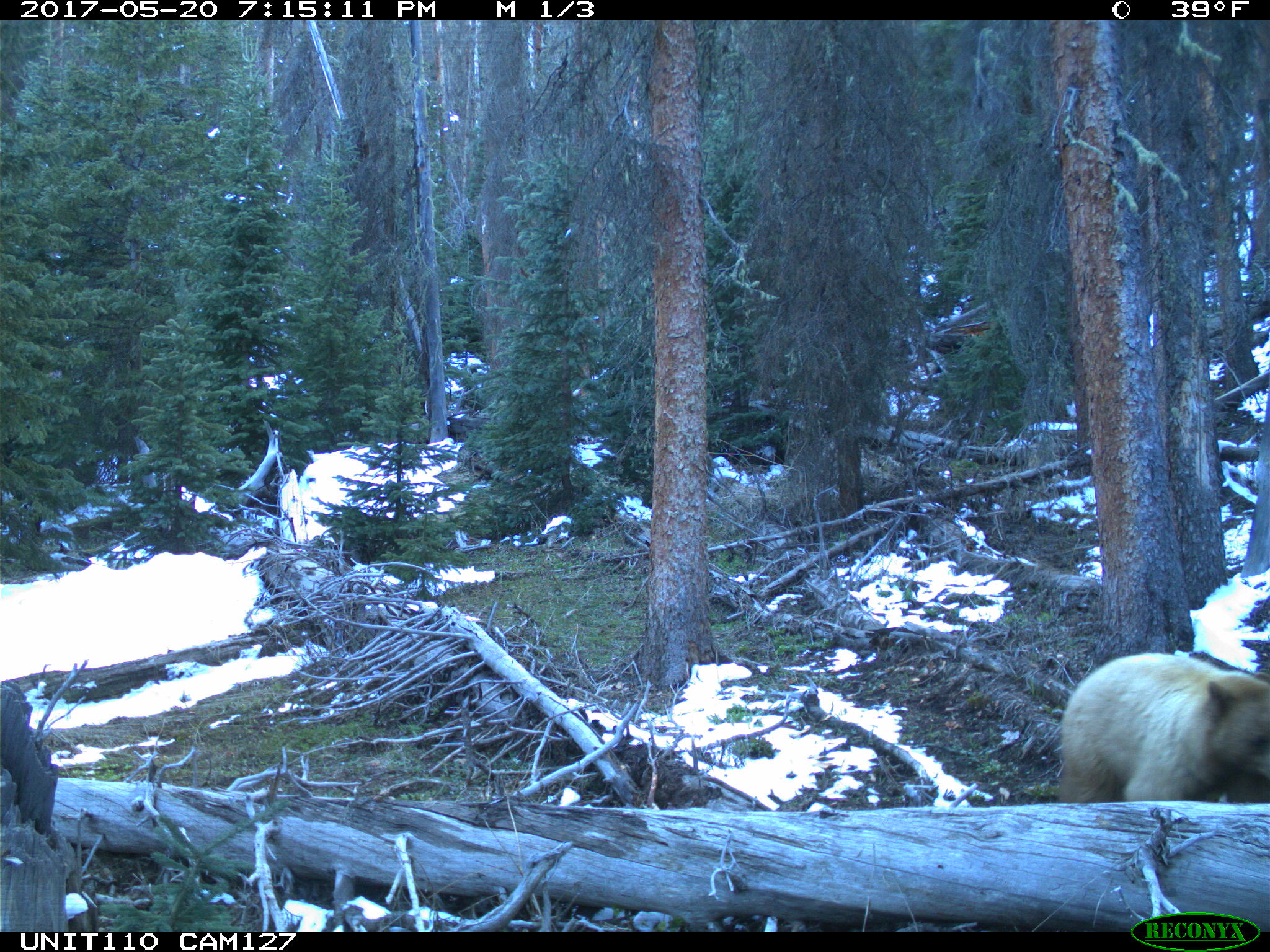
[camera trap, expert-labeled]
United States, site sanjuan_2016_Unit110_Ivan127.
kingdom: Animalia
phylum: Chordata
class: Mammalia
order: Carnivora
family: Ursidae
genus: Ursus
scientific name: Ursus americanus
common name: american black bear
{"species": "Ursus americanus (american black bear)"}